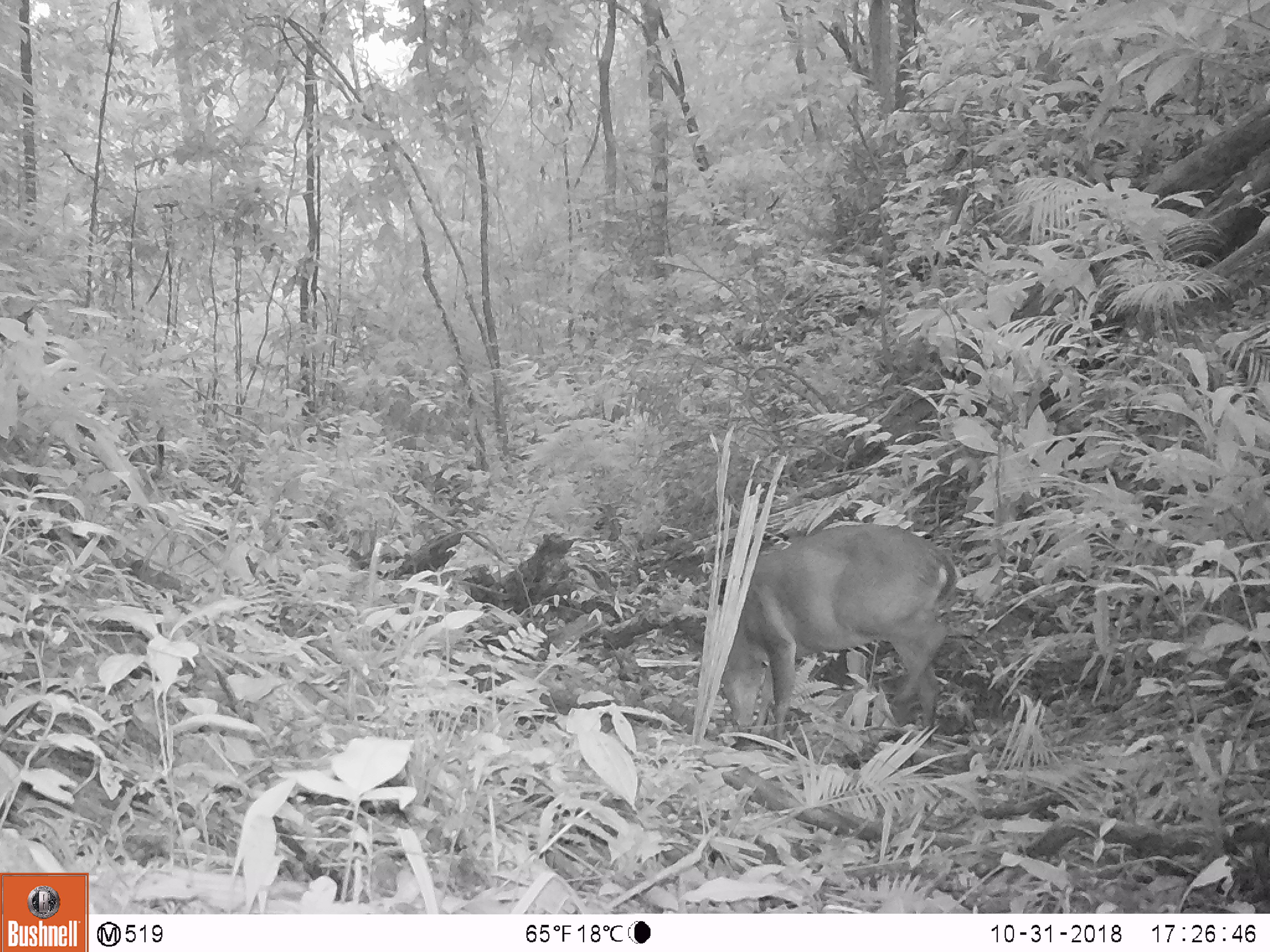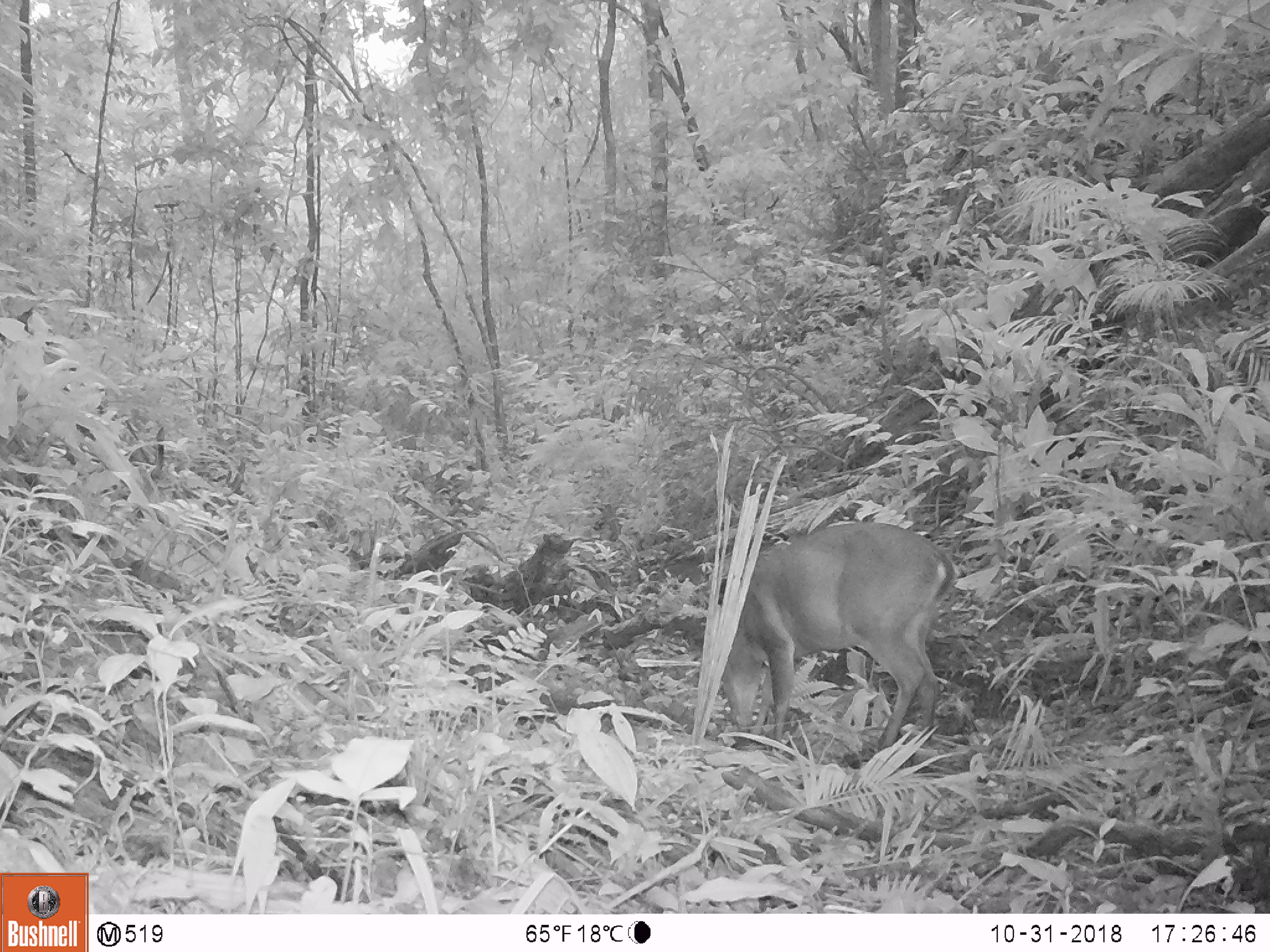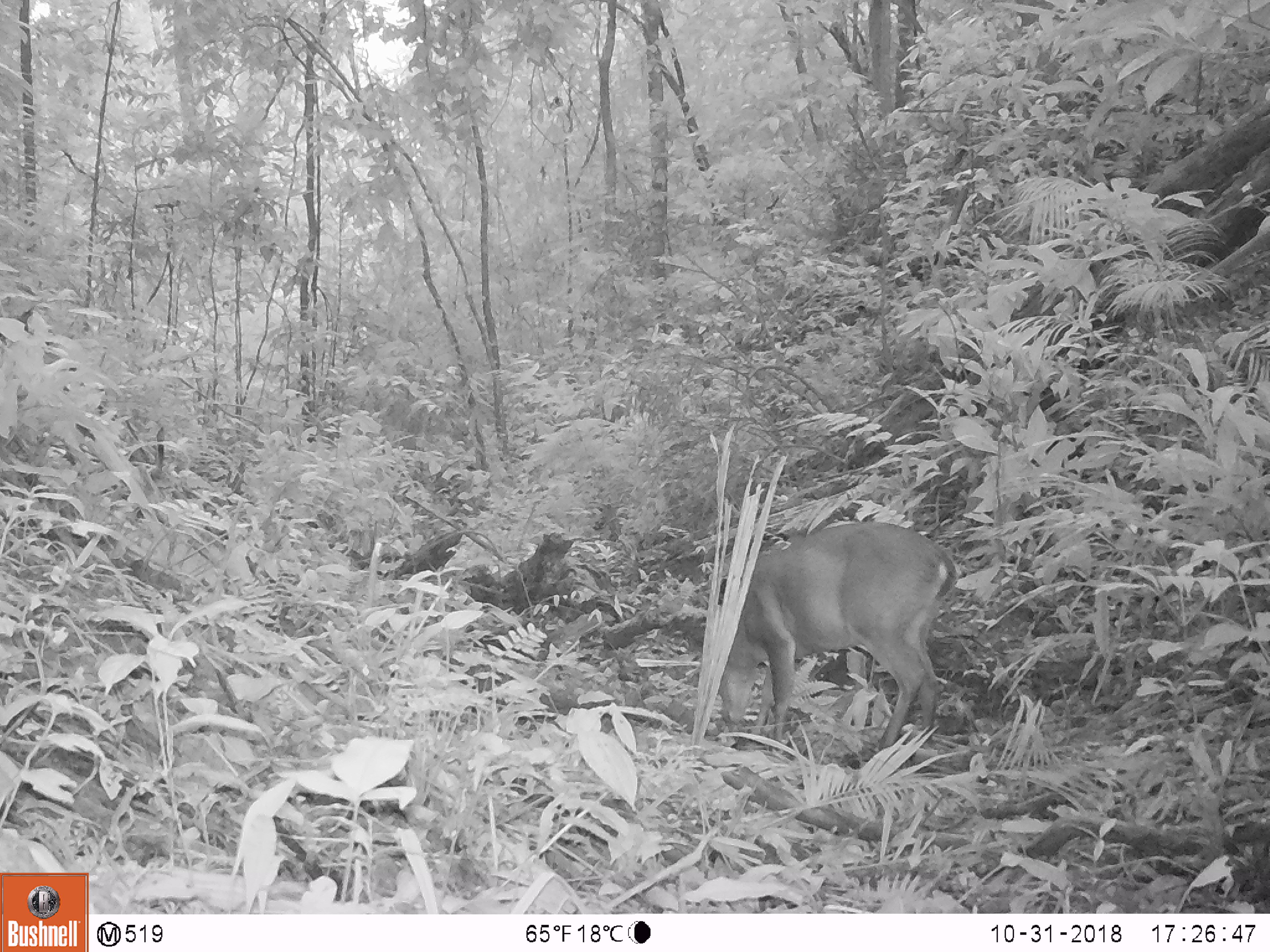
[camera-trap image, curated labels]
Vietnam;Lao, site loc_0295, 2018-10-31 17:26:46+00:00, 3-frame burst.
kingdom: Animalia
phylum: Chordata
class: Mammalia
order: Artiodactyla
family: Cervidae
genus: Muntiacus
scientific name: Muntiacus vuquangensis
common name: large-antlered muntjac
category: large antlered muntjac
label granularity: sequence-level